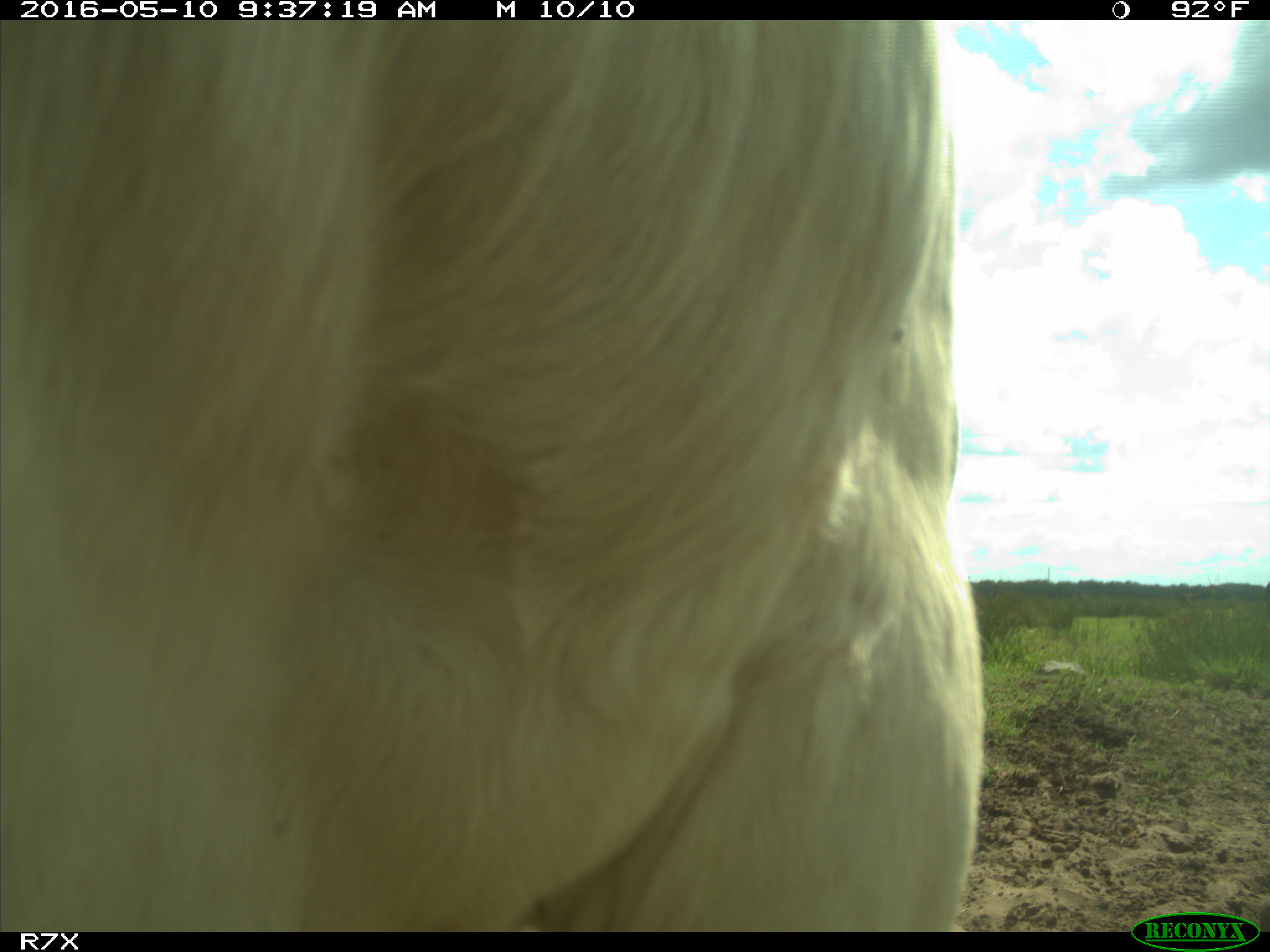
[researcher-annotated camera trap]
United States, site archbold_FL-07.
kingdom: Animalia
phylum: Chordata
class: Mammalia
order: Artiodactyla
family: Bovidae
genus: Bos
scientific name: Bos taurus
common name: domestic cow